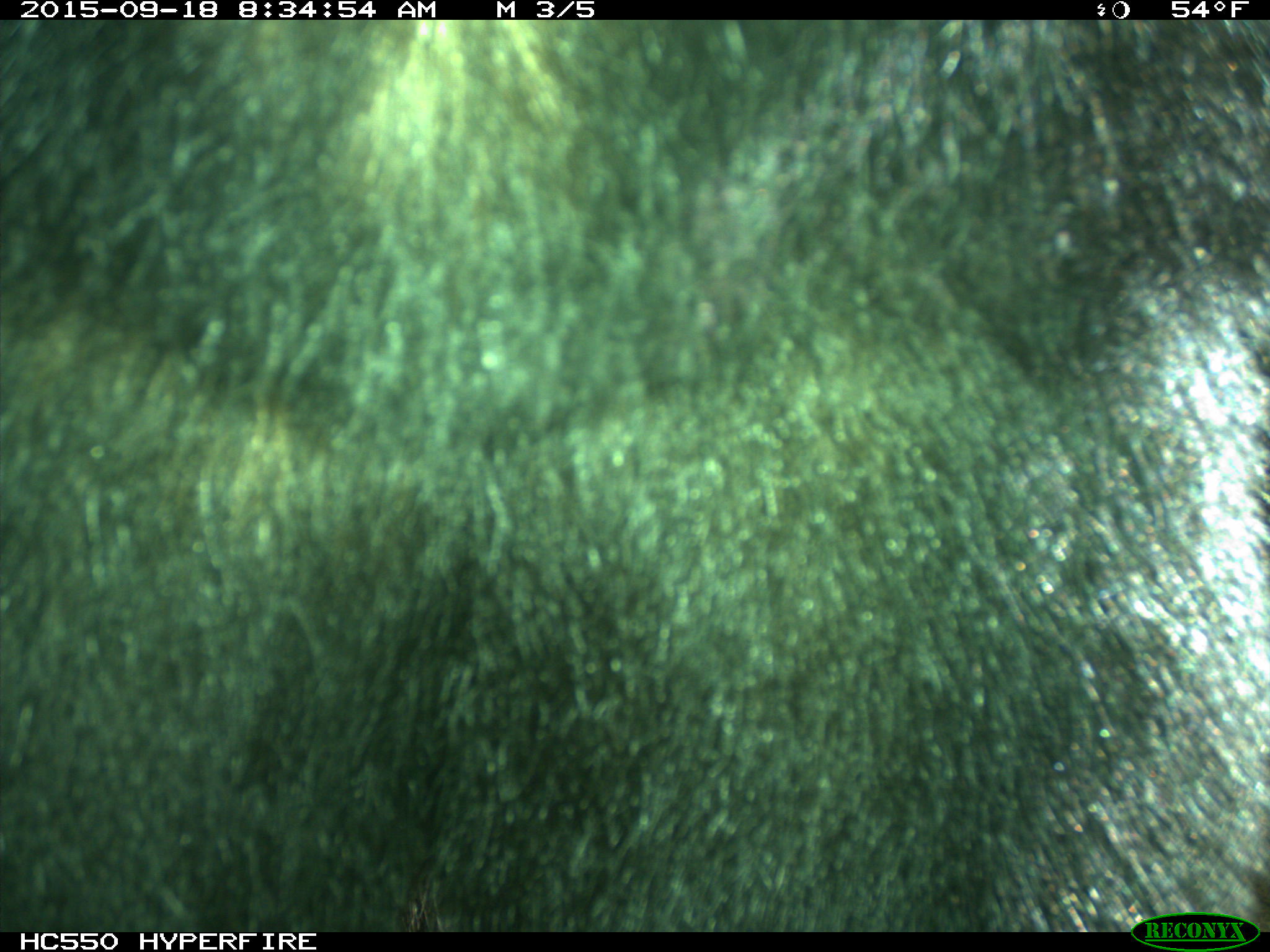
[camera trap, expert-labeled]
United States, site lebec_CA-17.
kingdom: Animalia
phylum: Chordata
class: Mammalia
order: Carnivora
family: Ursidae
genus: Ursus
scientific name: Ursus americanus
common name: american black bear